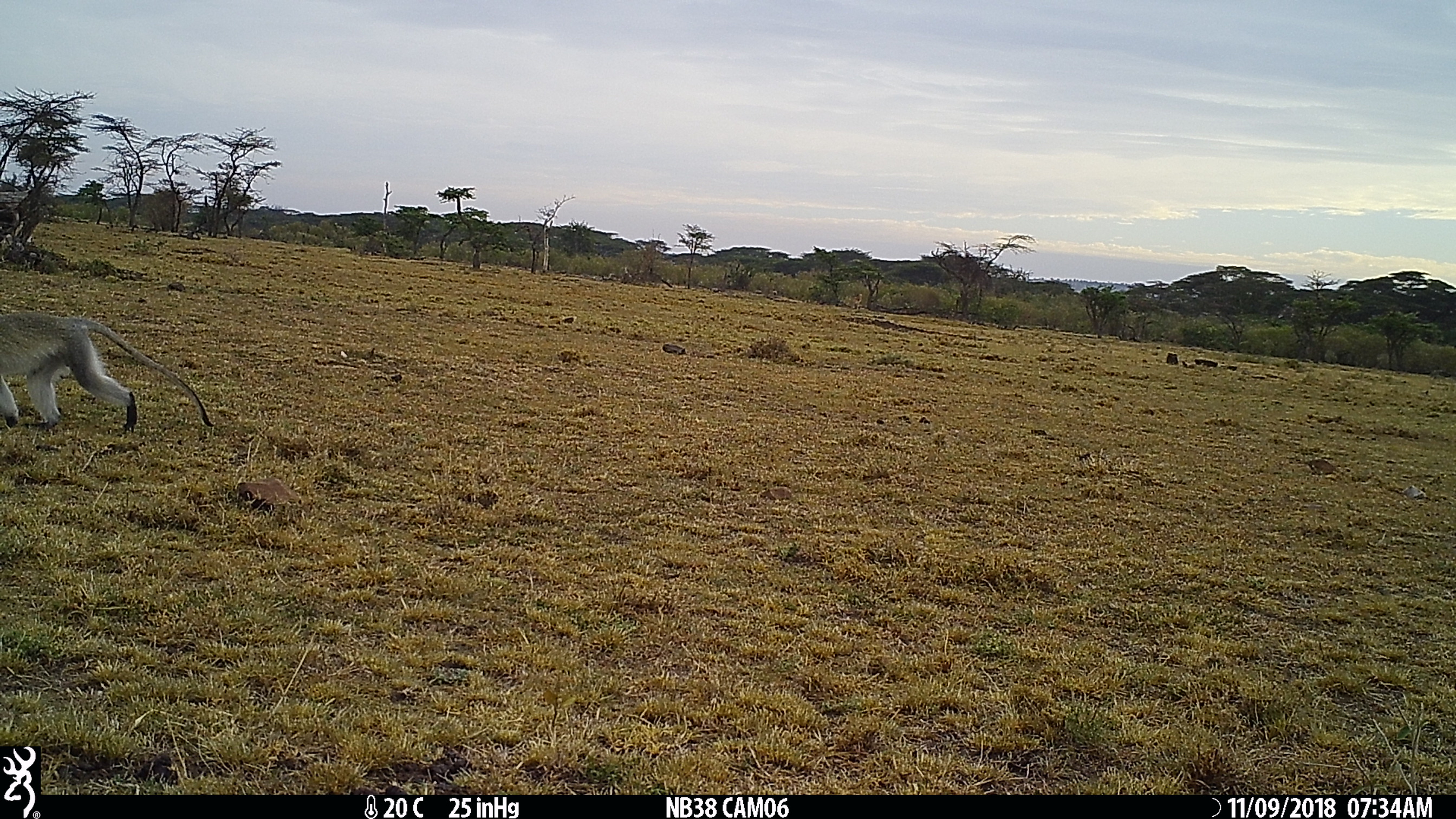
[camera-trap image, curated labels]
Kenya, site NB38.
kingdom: Animalia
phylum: Chordata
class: Mammalia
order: Primates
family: Cercopithecidae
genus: Chlorocebus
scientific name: Chlorocebus pygerythrus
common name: vervet monkey